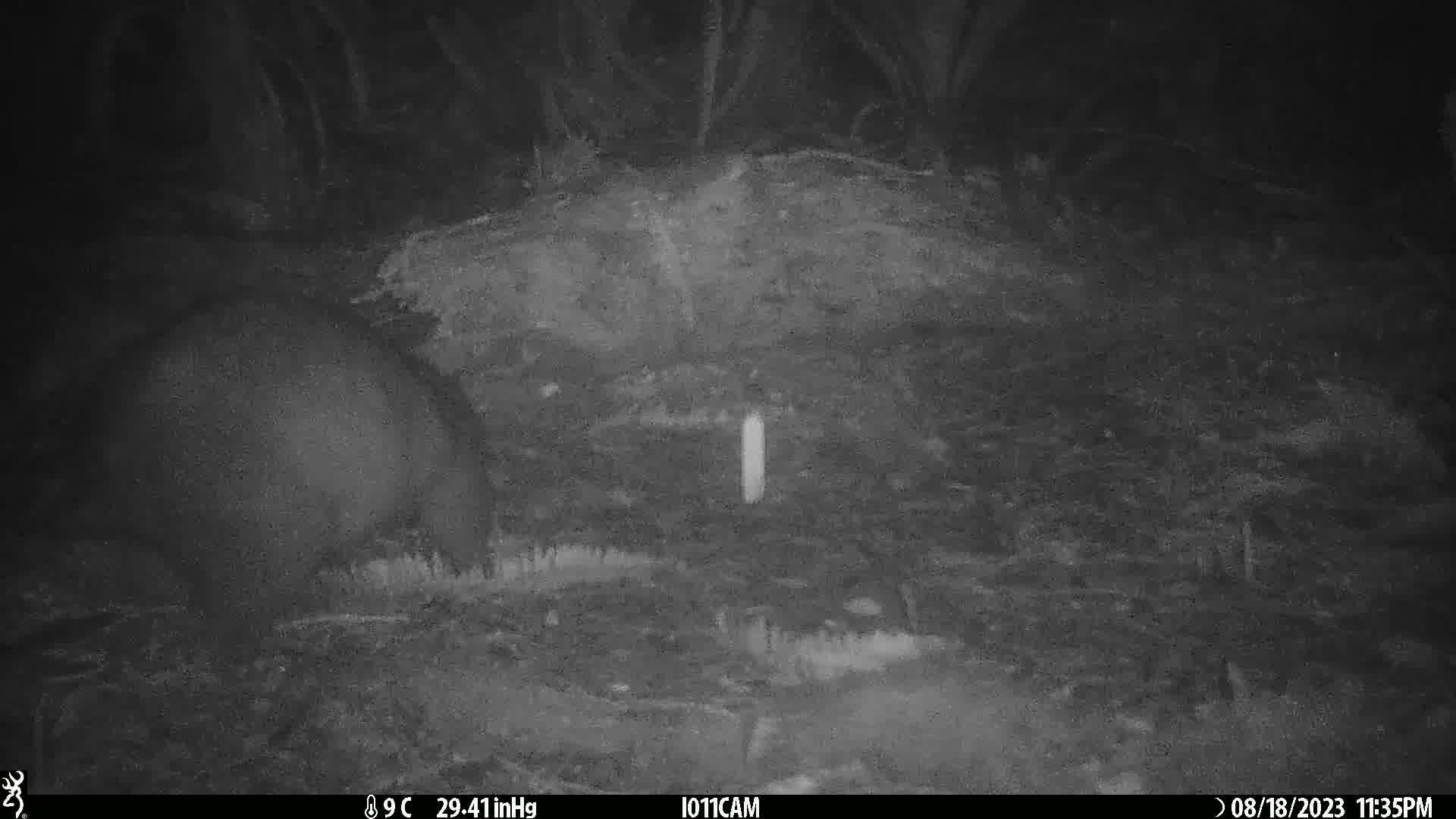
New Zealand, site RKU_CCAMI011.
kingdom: Animalia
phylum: Chordata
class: Mammalia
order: Diprotodontia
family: Phalangeridae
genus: Trichosurus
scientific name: Trichosurus vulpecula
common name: common brushtail possum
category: possum